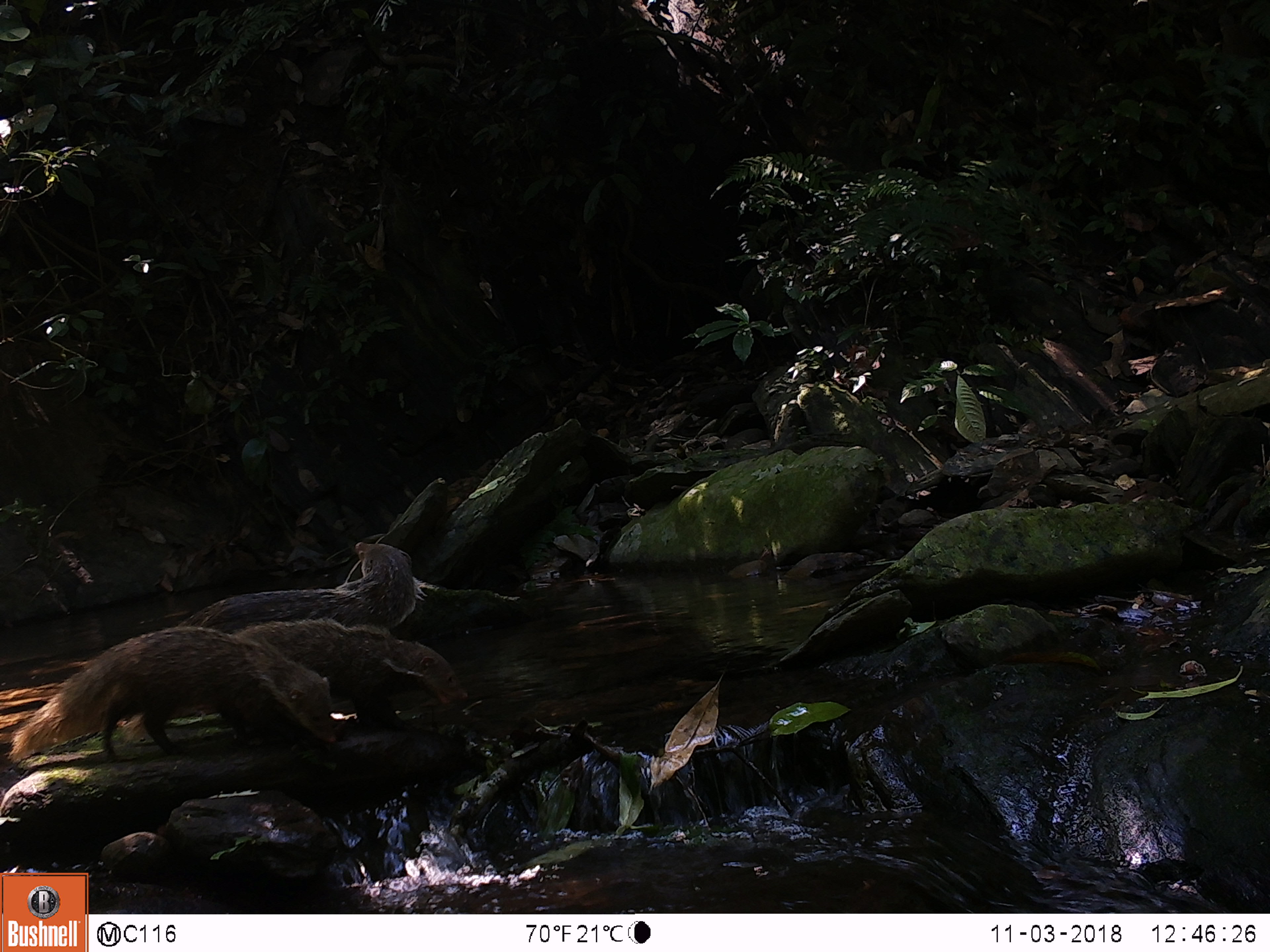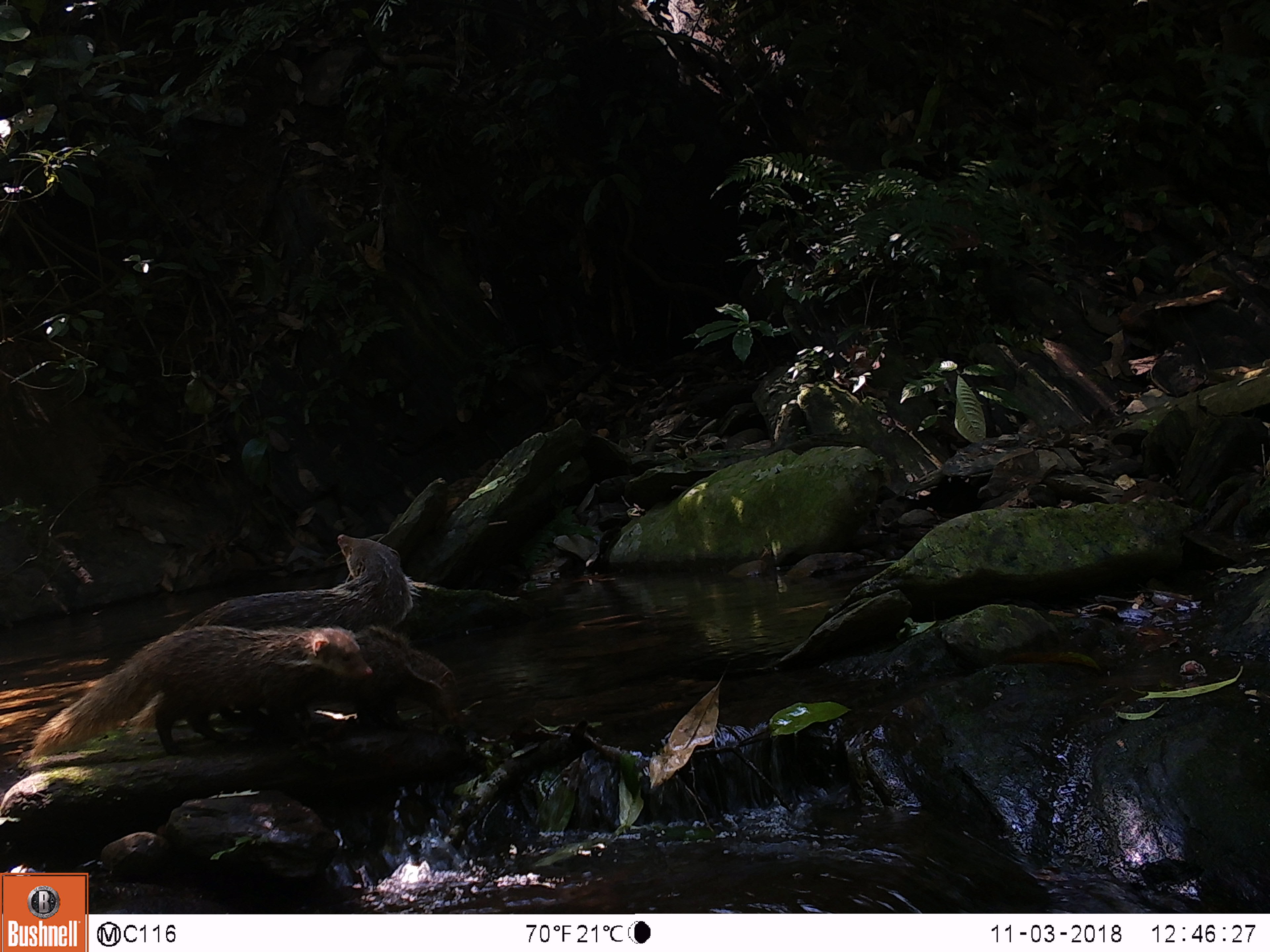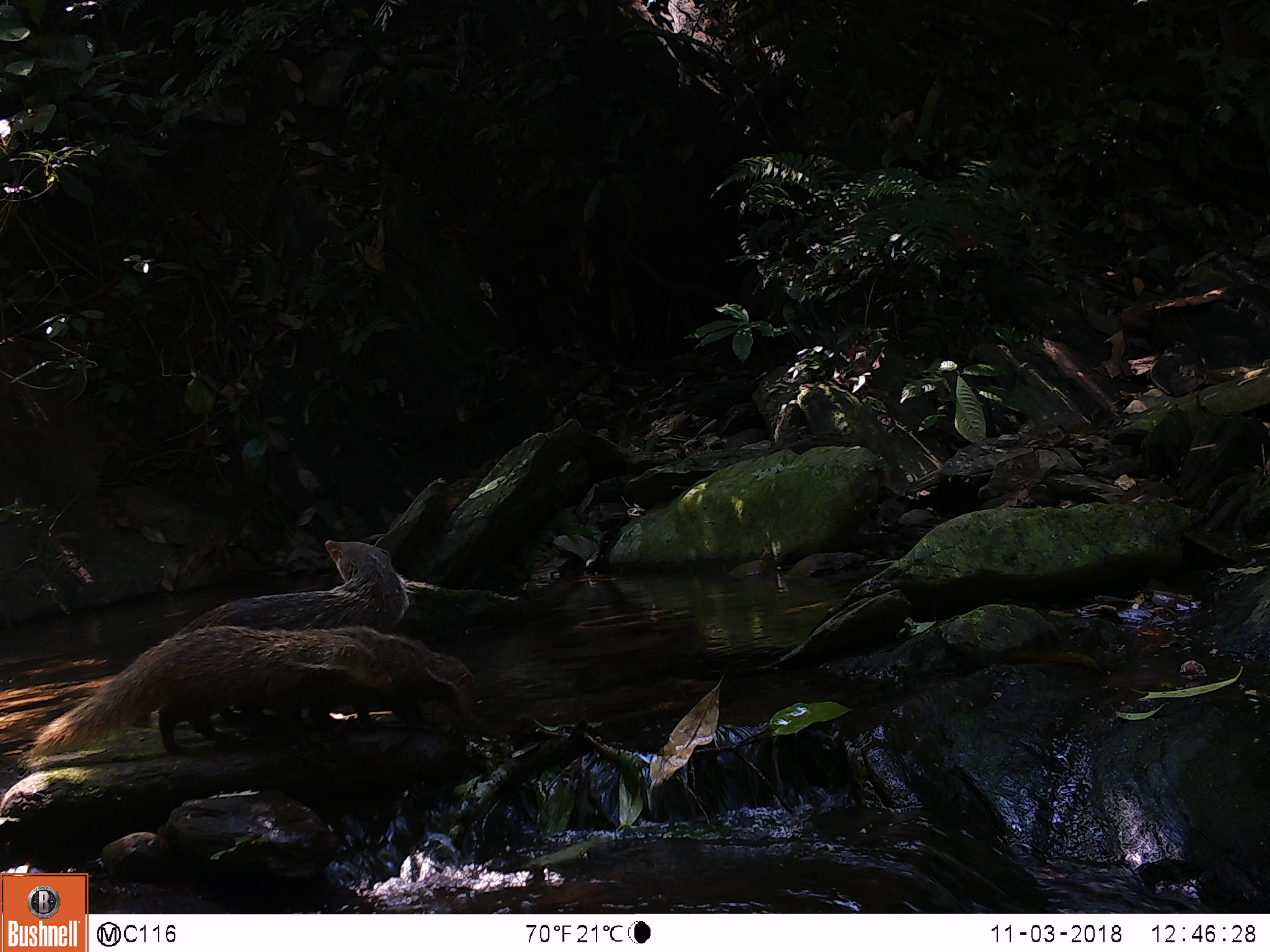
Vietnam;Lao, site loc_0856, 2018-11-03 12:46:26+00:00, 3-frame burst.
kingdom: Animalia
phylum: Chordata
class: Mammalia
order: Carnivora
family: Herpestidae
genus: Urva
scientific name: Urva urva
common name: crab-eating mongoose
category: crab eating mongoose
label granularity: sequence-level